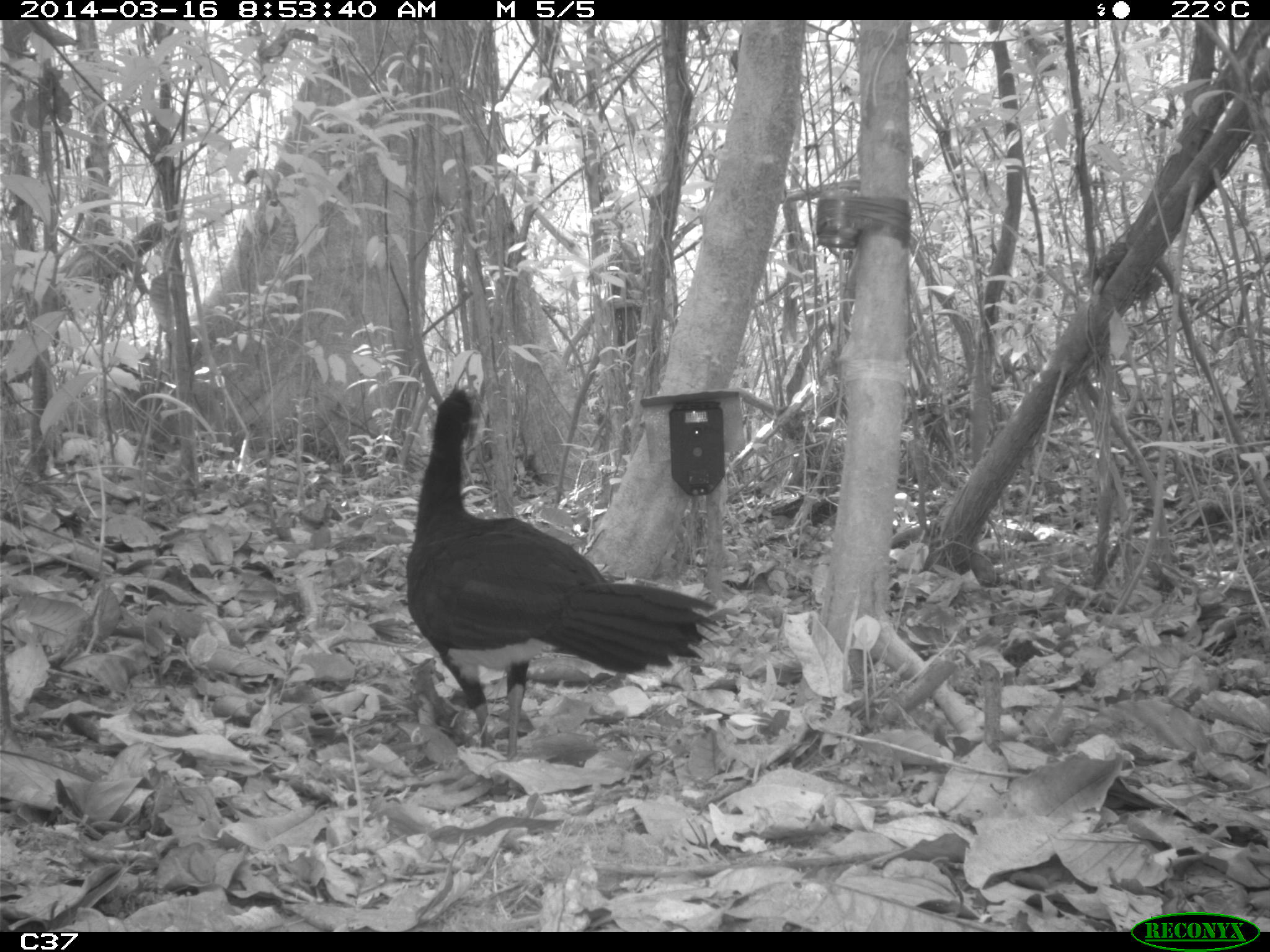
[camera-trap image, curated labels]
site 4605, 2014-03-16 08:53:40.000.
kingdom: Animalia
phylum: Chordata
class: Aves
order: Galliformes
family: Cracidae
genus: Crax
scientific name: Crax alector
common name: black curassow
Crax alector (black curassow), count 1, age adult.